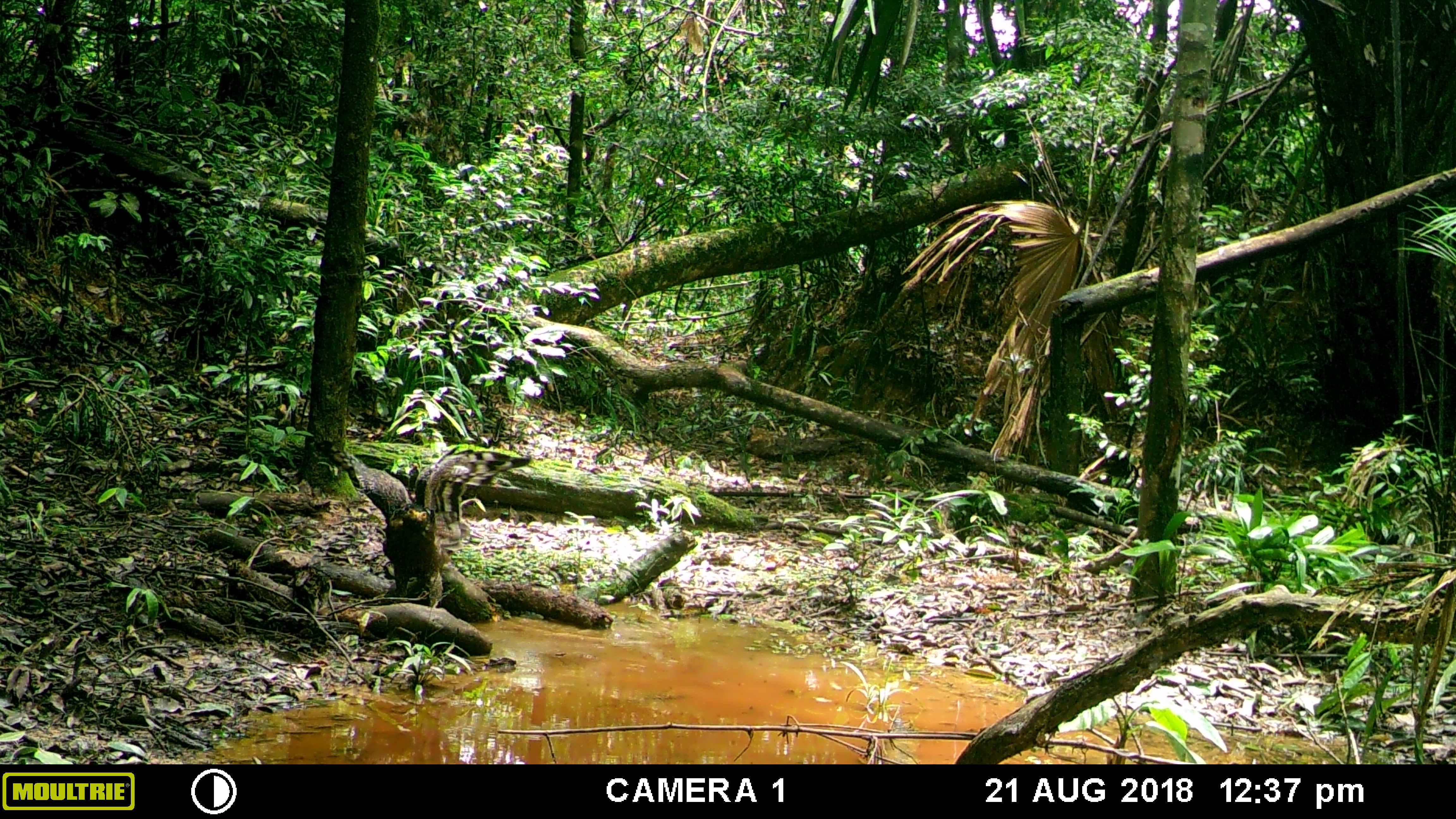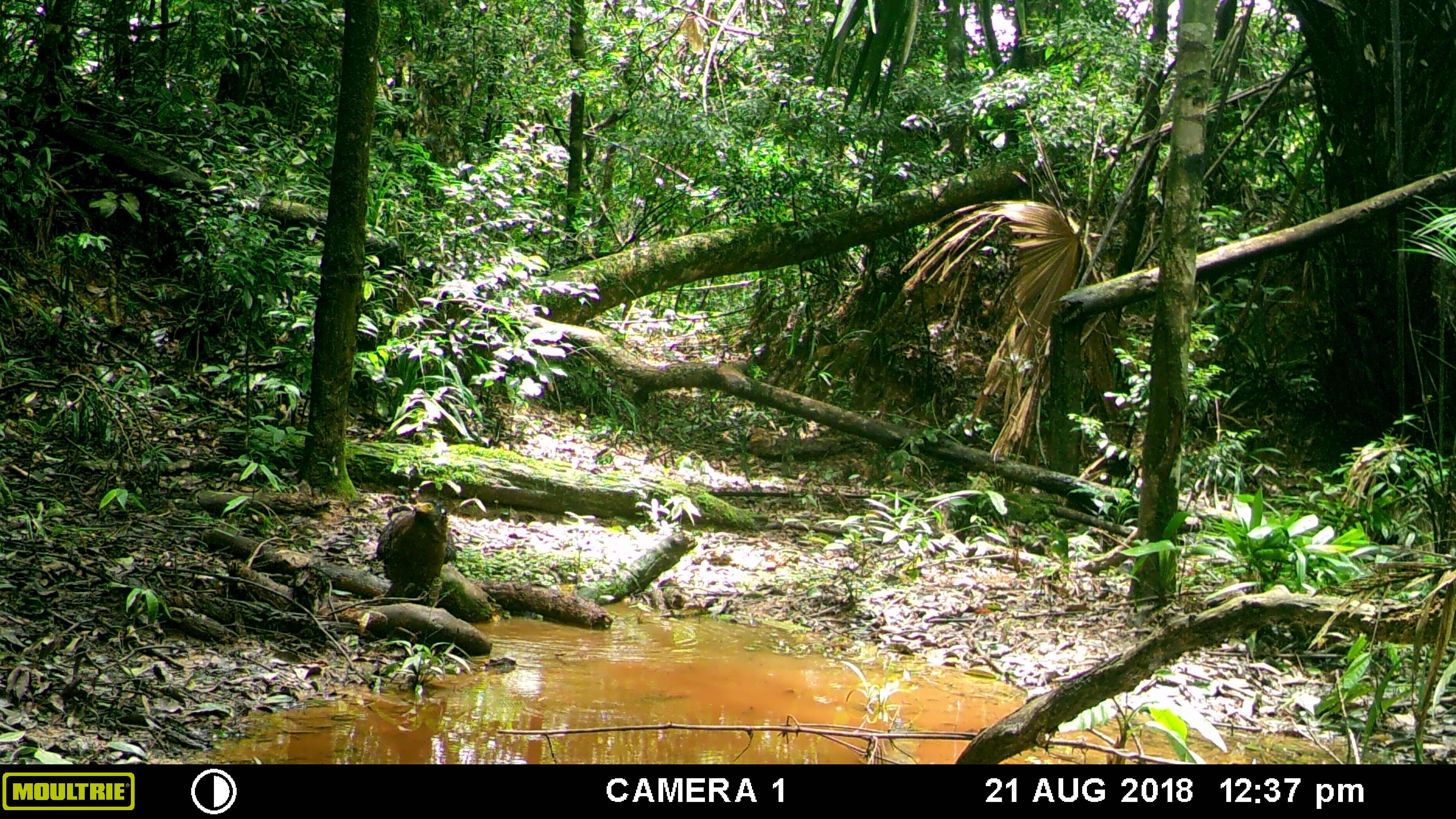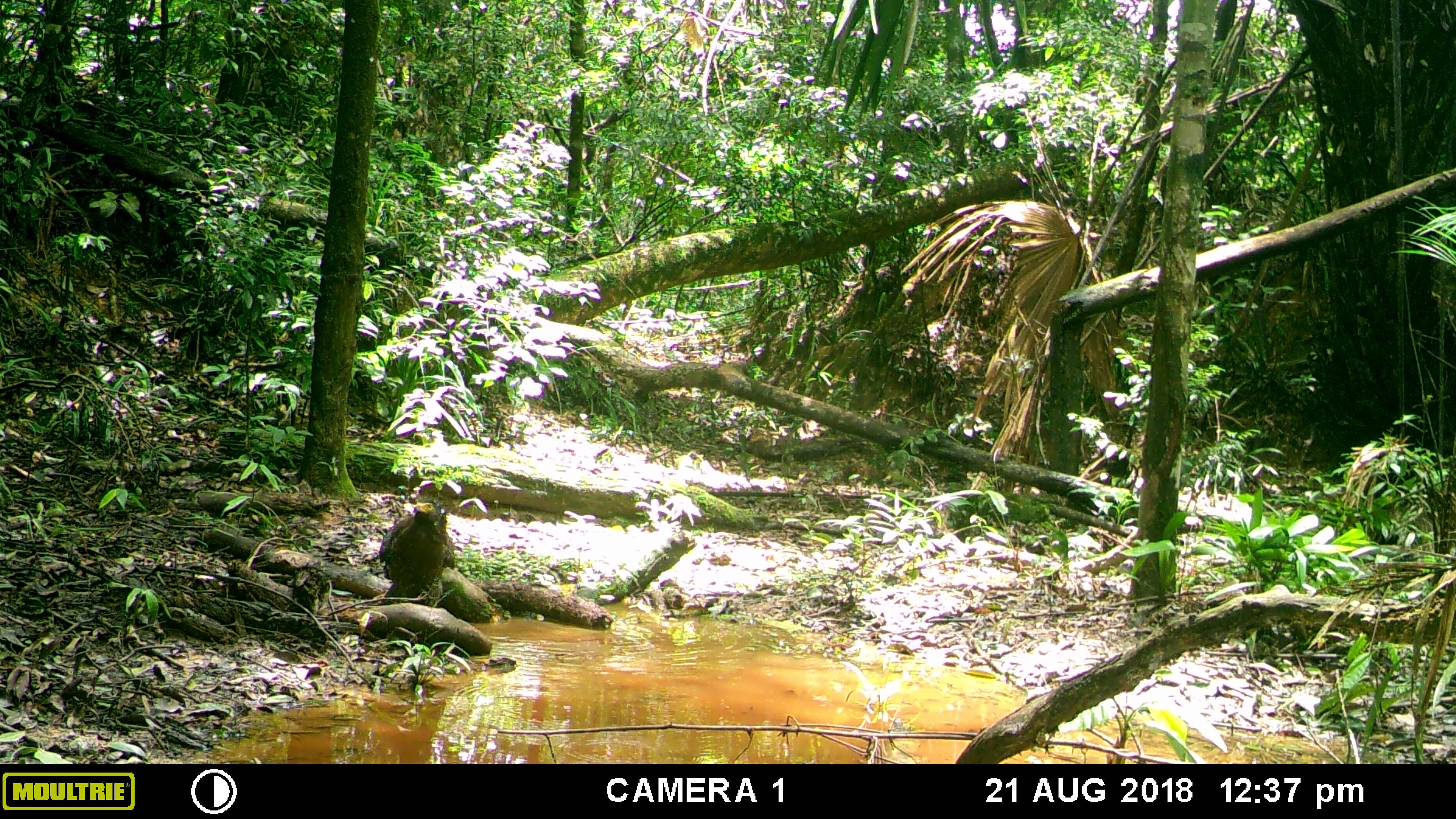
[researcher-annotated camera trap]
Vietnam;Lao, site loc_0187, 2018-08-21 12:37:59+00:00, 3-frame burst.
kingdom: Animalia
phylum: Chordata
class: Aves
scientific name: Aves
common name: bird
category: unidentified bird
Unidentified bird (bird) (Aves). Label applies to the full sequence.